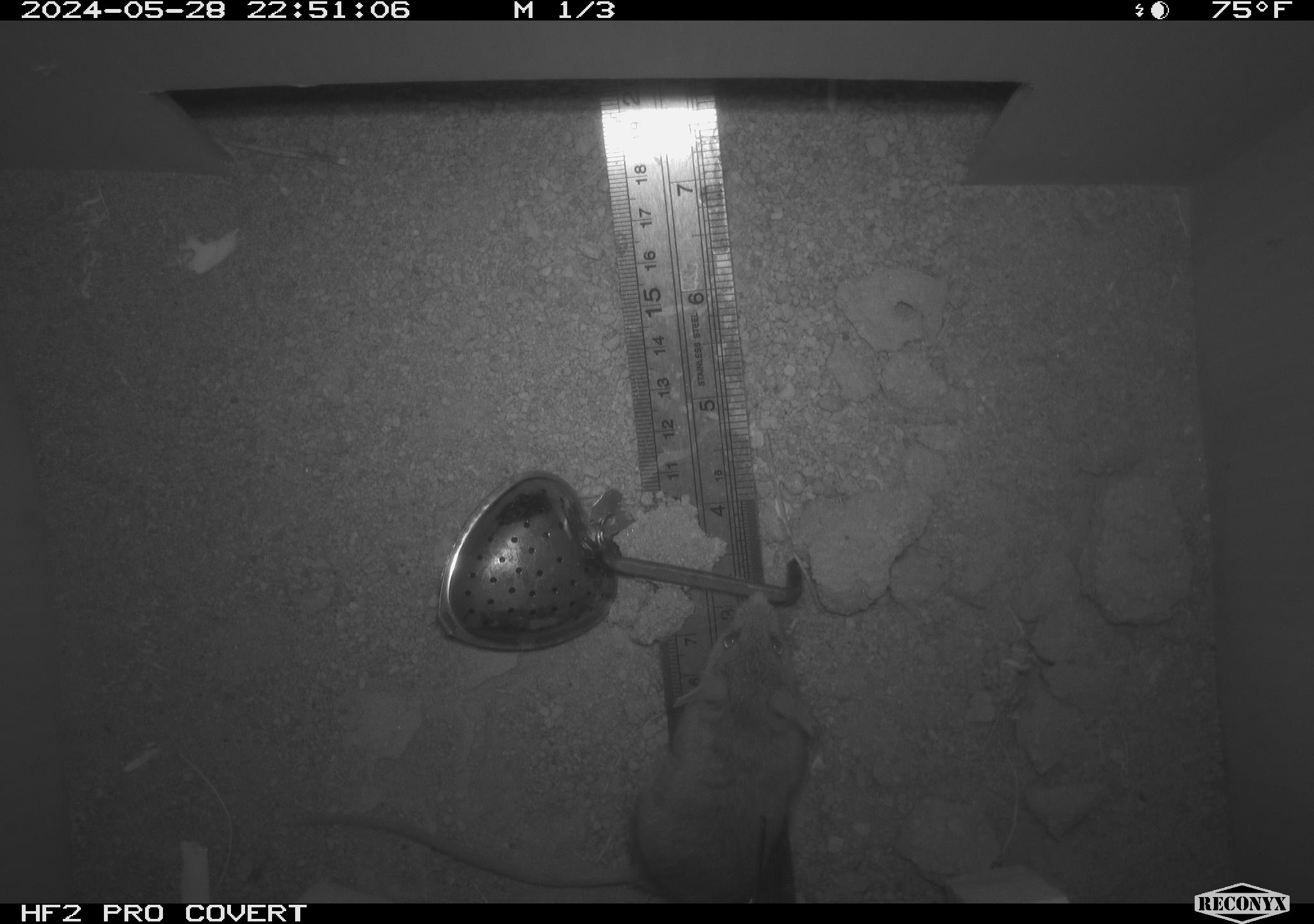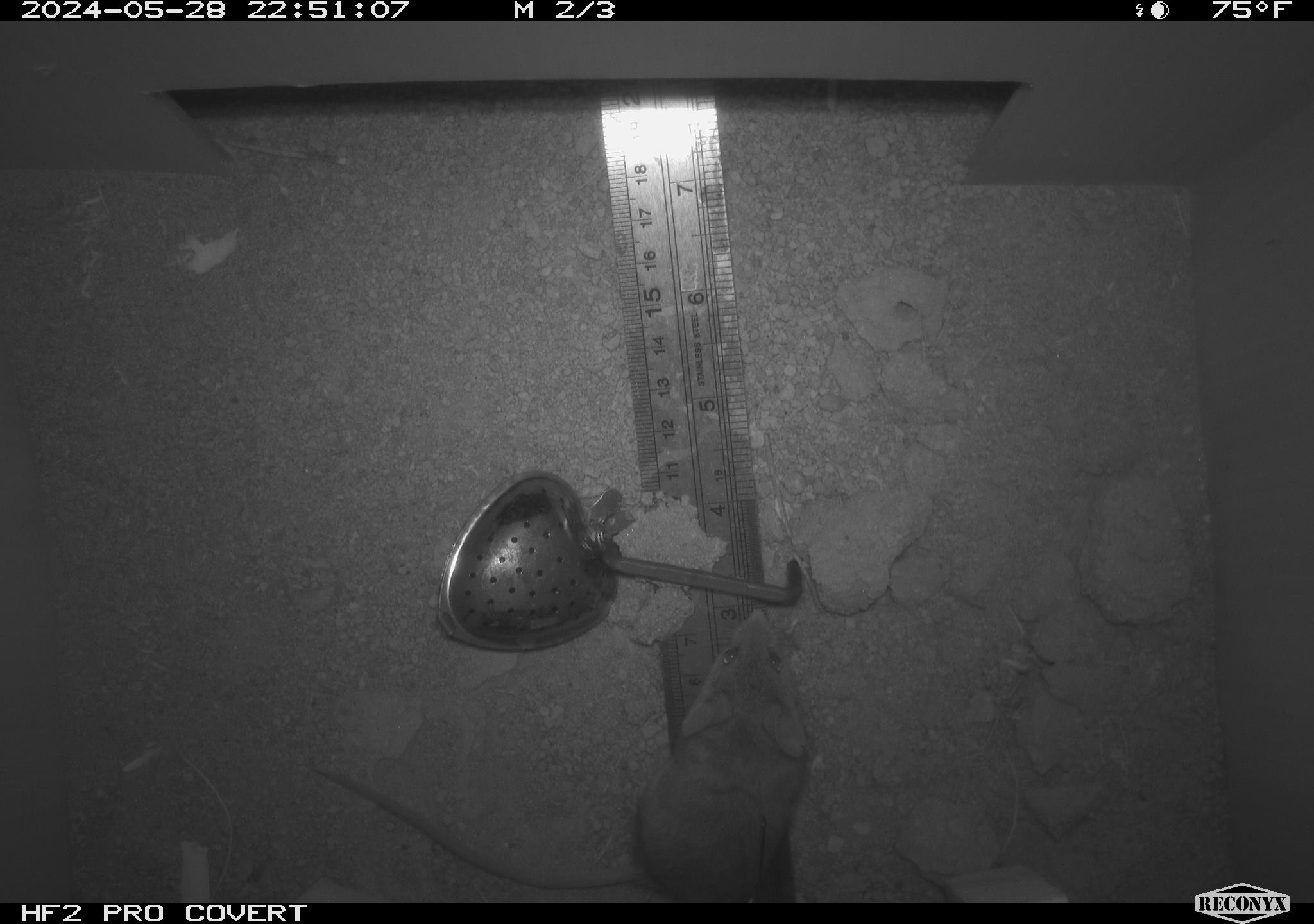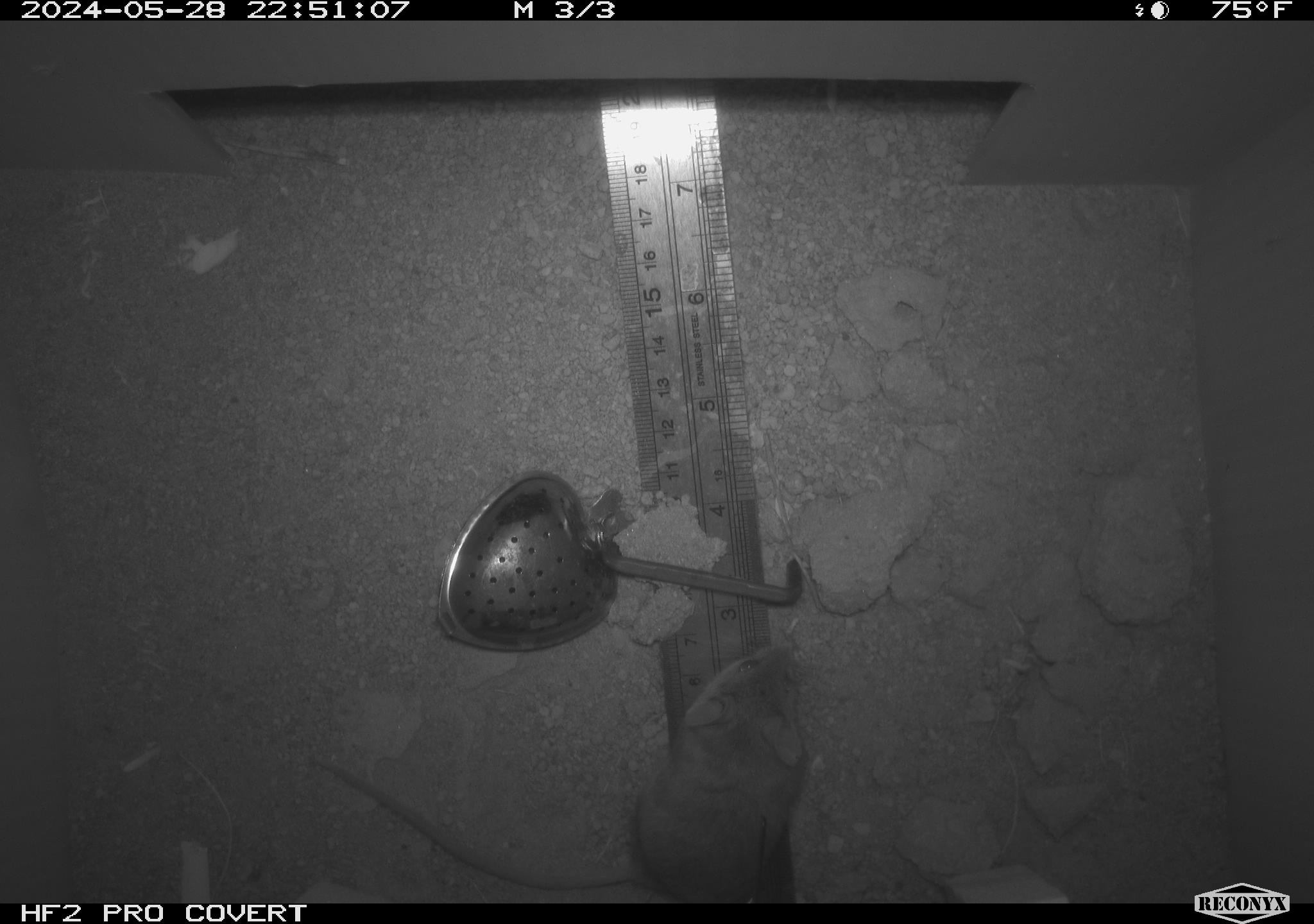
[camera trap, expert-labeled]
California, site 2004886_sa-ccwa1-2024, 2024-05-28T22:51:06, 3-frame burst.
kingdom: Animalia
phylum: Chordata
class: Mammalia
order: Rodentia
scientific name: Rodentia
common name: mouse species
Mouse species (Rodentia).